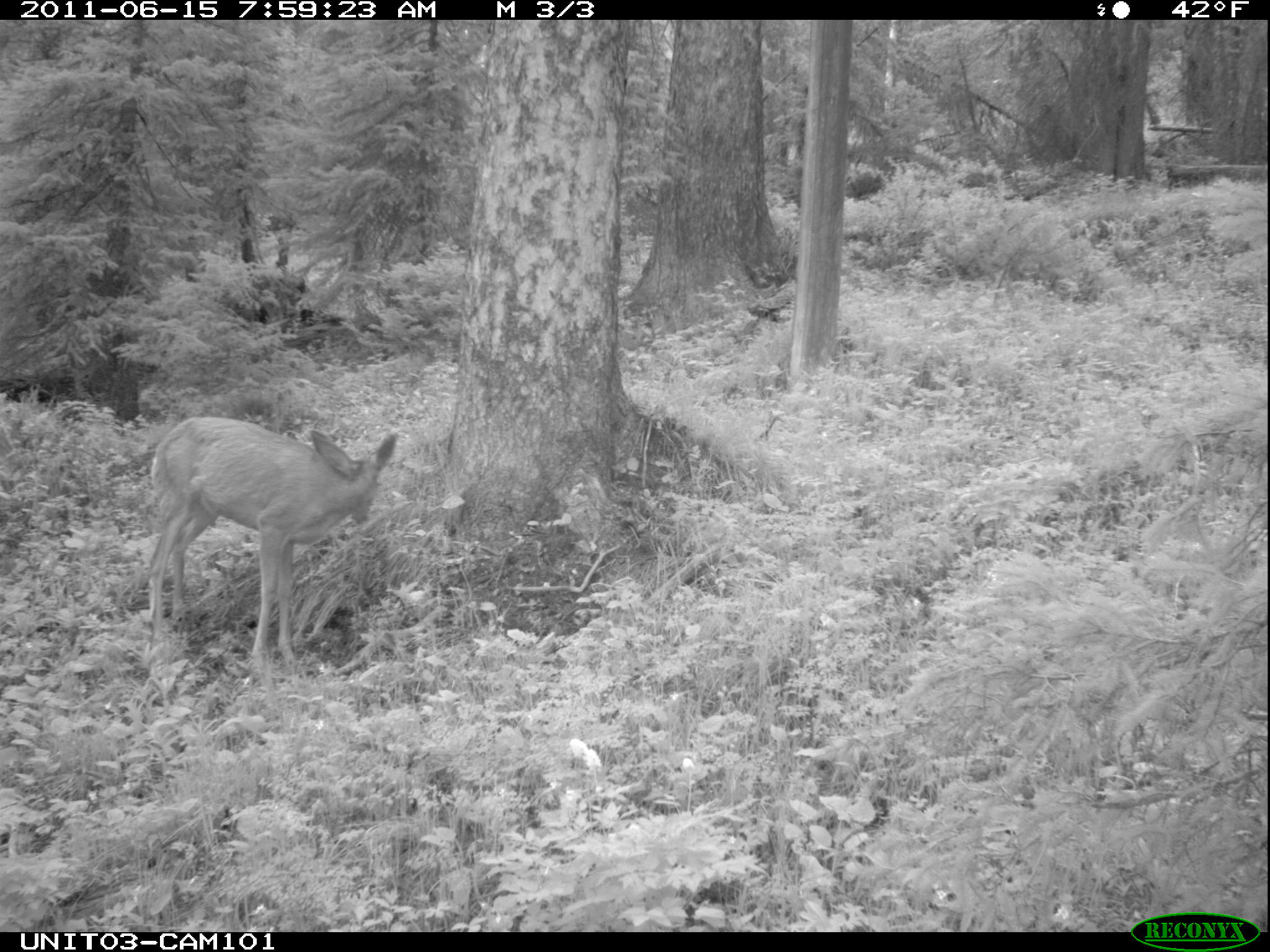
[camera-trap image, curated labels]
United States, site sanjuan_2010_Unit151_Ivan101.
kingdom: Animalia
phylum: Chordata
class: Mammalia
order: Artiodactyla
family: Cervidae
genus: Odocoileus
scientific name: Odocoileus hemionus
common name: mule deer